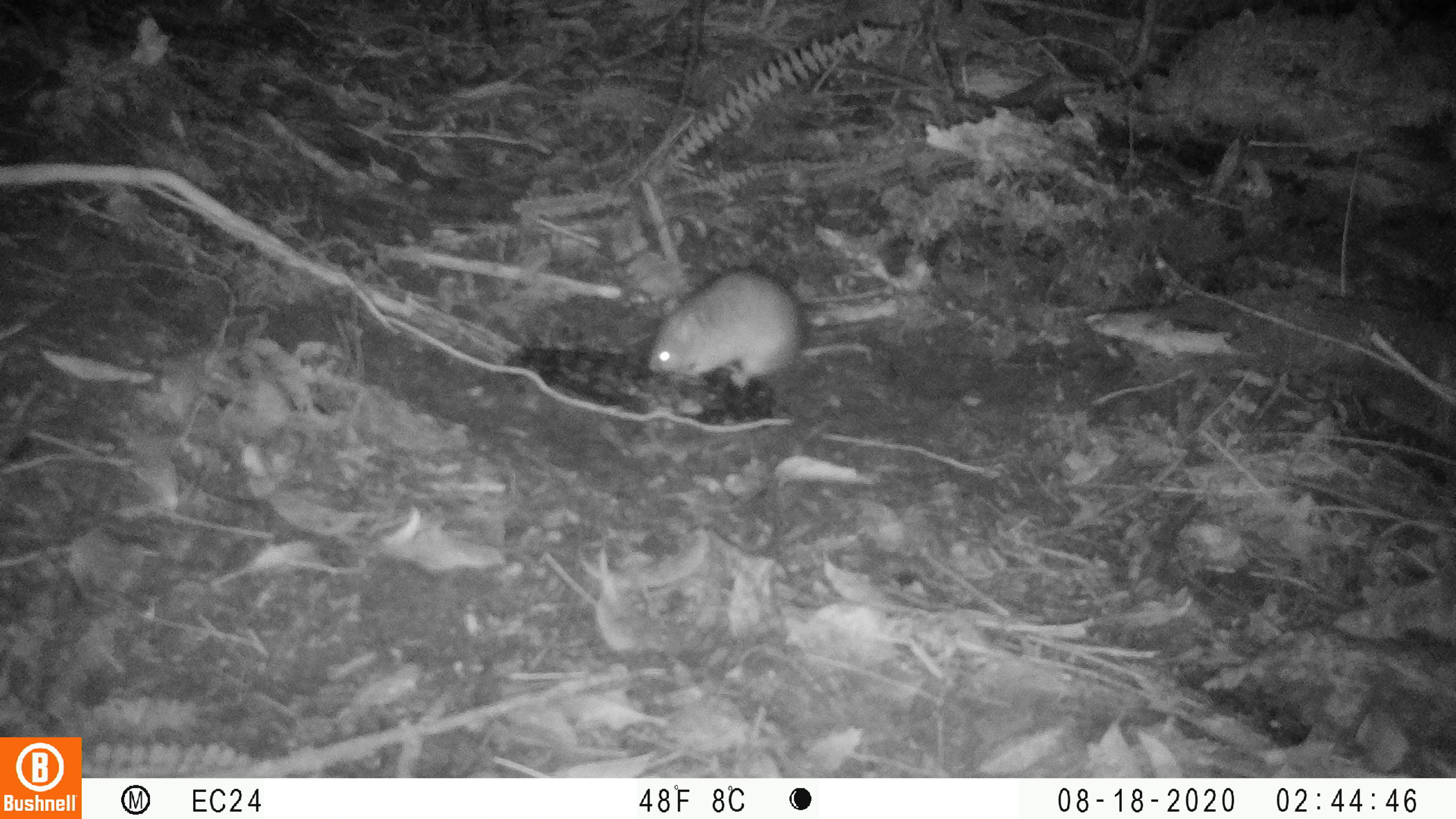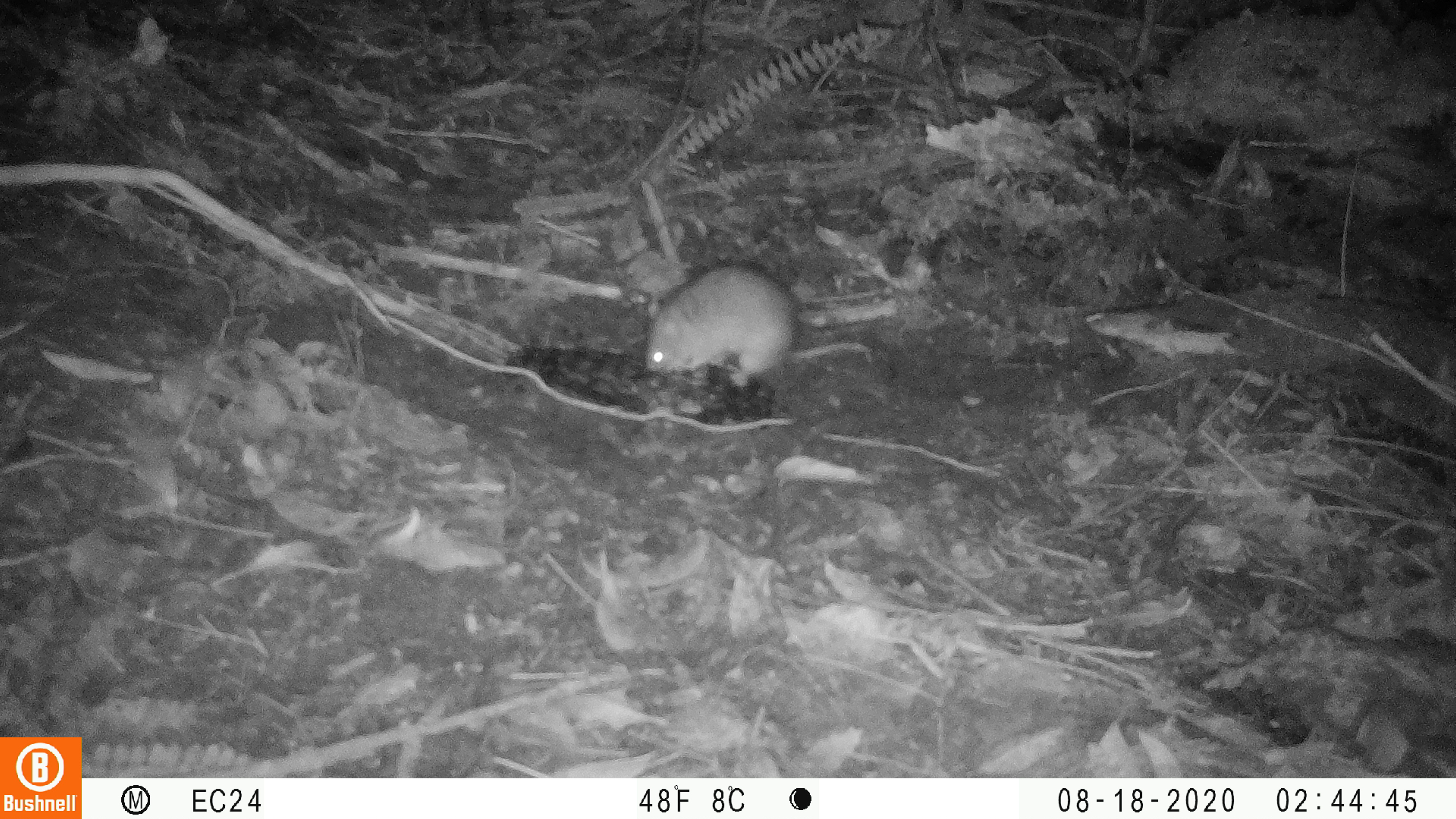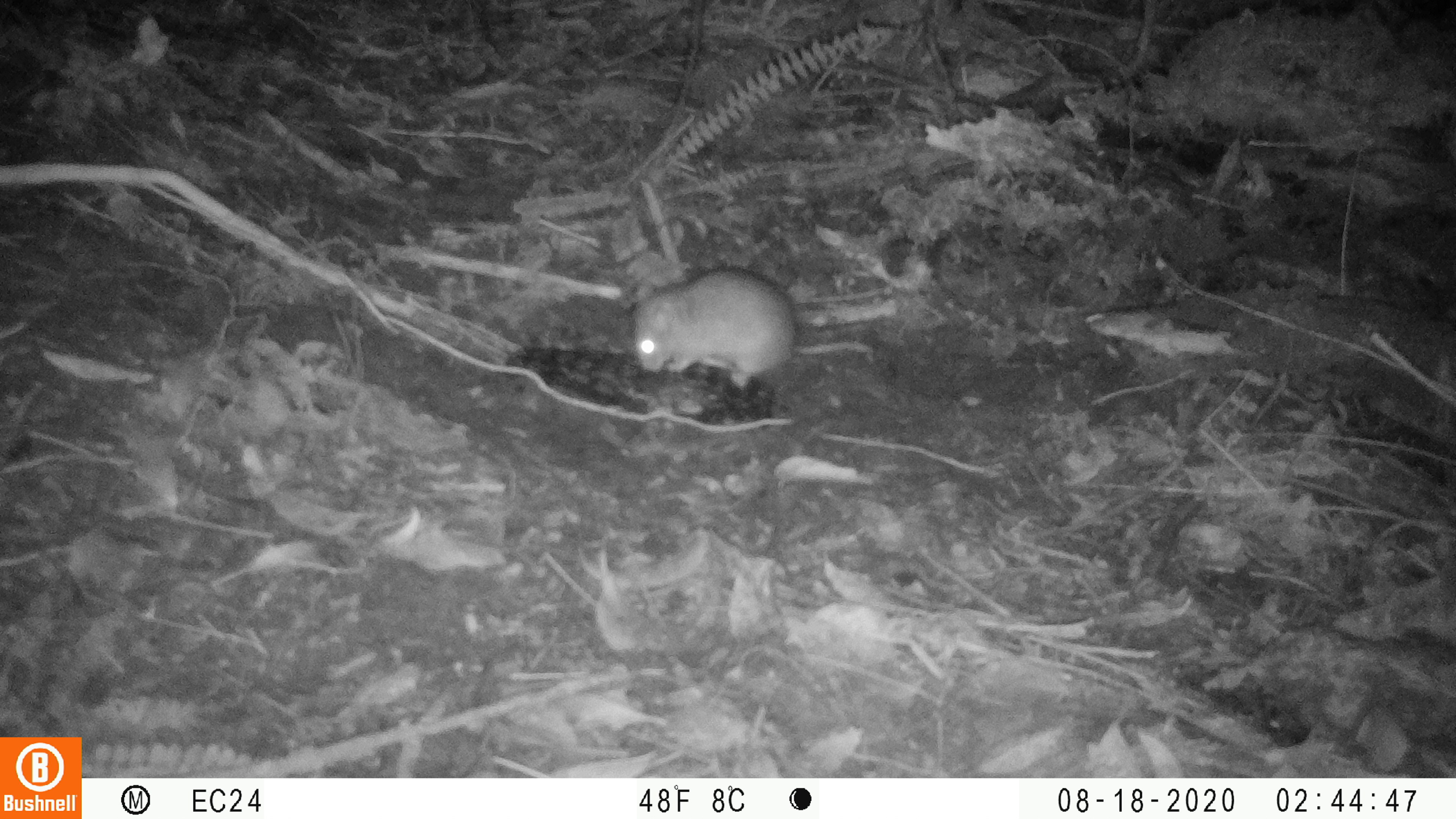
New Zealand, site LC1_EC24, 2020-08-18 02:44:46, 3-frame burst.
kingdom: Animalia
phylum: Chordata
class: Mammalia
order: Rodentia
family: Muridae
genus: Rattus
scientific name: Rattus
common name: rat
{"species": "rat (Rattus)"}